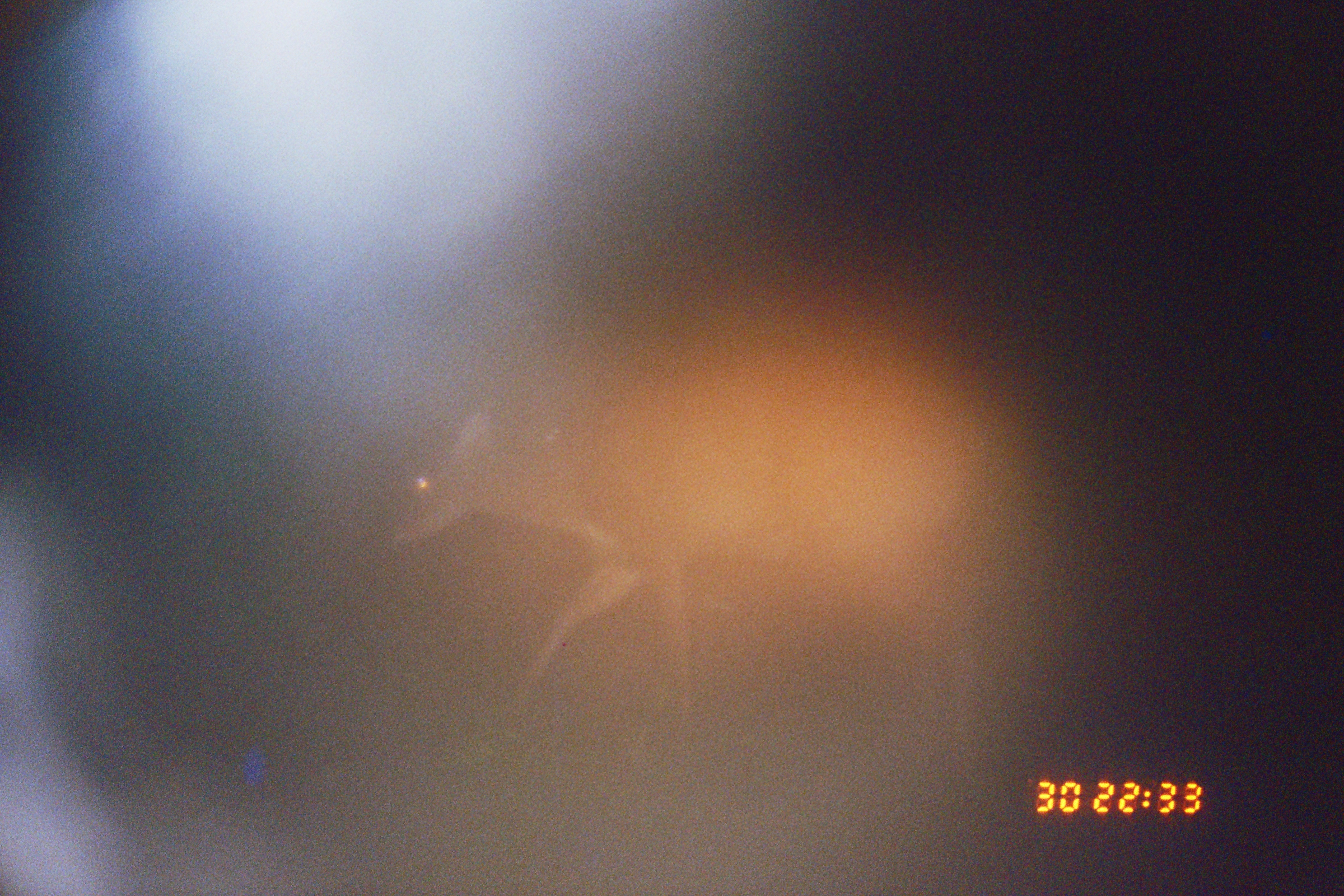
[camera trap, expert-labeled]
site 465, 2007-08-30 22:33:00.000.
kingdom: Animalia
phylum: Chordata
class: Mammalia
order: Artiodactyla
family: Cervidae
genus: Mazama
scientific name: Mazama americana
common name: red brocket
Mazama americana (red brocket).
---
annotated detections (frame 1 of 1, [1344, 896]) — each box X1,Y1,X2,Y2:
mazama americana: 383,374,1023,763